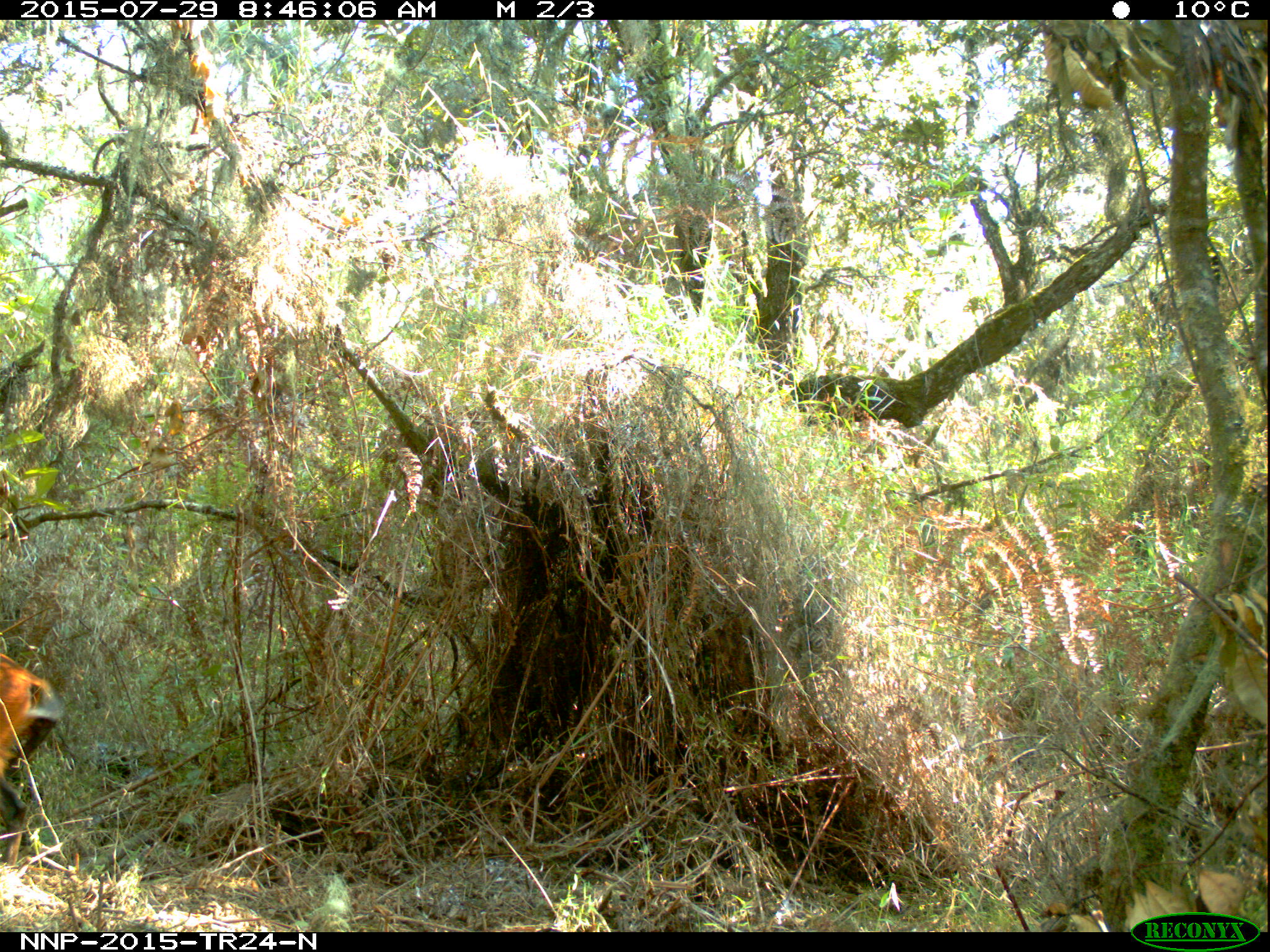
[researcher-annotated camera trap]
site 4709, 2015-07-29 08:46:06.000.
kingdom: Animalia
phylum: Chordata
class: Mammalia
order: Artiodactyla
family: Bovidae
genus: Cephalophus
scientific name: Cephalophus nigrifrons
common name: black-fronted duiker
Cephalophus nigrifrons (black-fronted duiker), count 1.